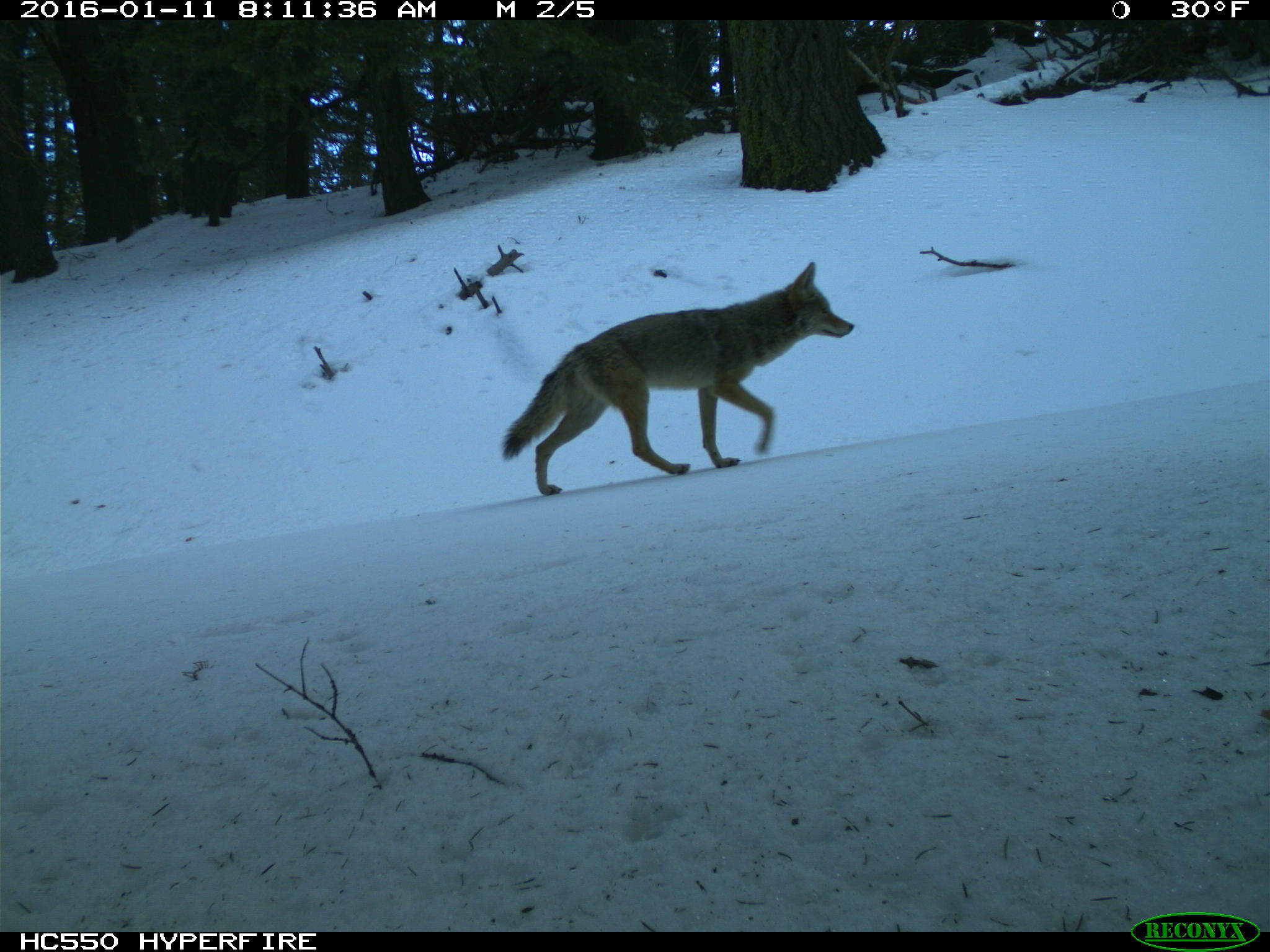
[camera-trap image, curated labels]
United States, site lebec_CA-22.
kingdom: Animalia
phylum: Chordata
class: Mammalia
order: Carnivora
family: Canidae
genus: Canis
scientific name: Canis latrans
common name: coyote